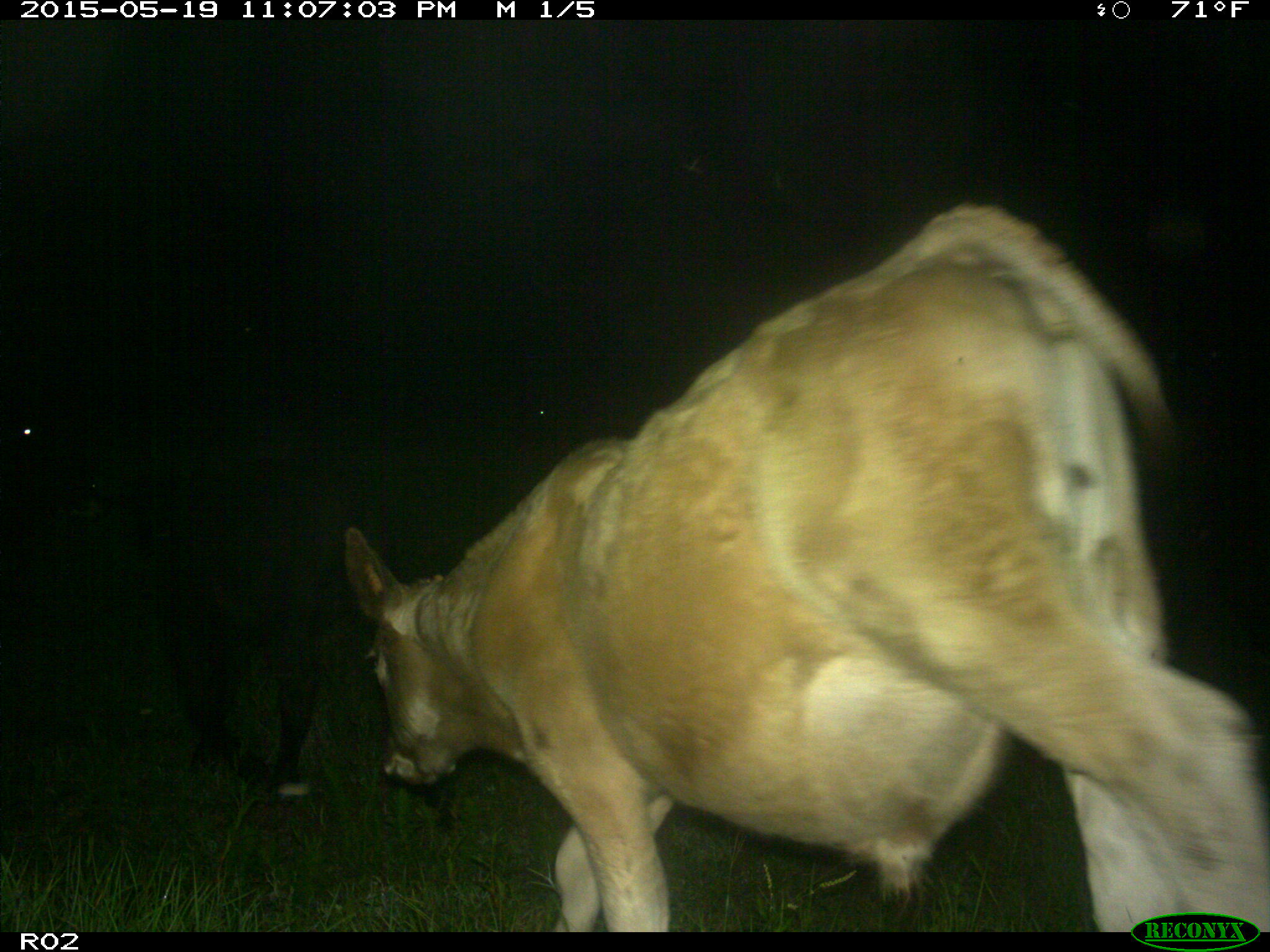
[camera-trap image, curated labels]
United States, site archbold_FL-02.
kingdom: Animalia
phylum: Chordata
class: Mammalia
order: Artiodactyla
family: Bovidae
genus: Bos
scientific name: Bos taurus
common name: domestic cow